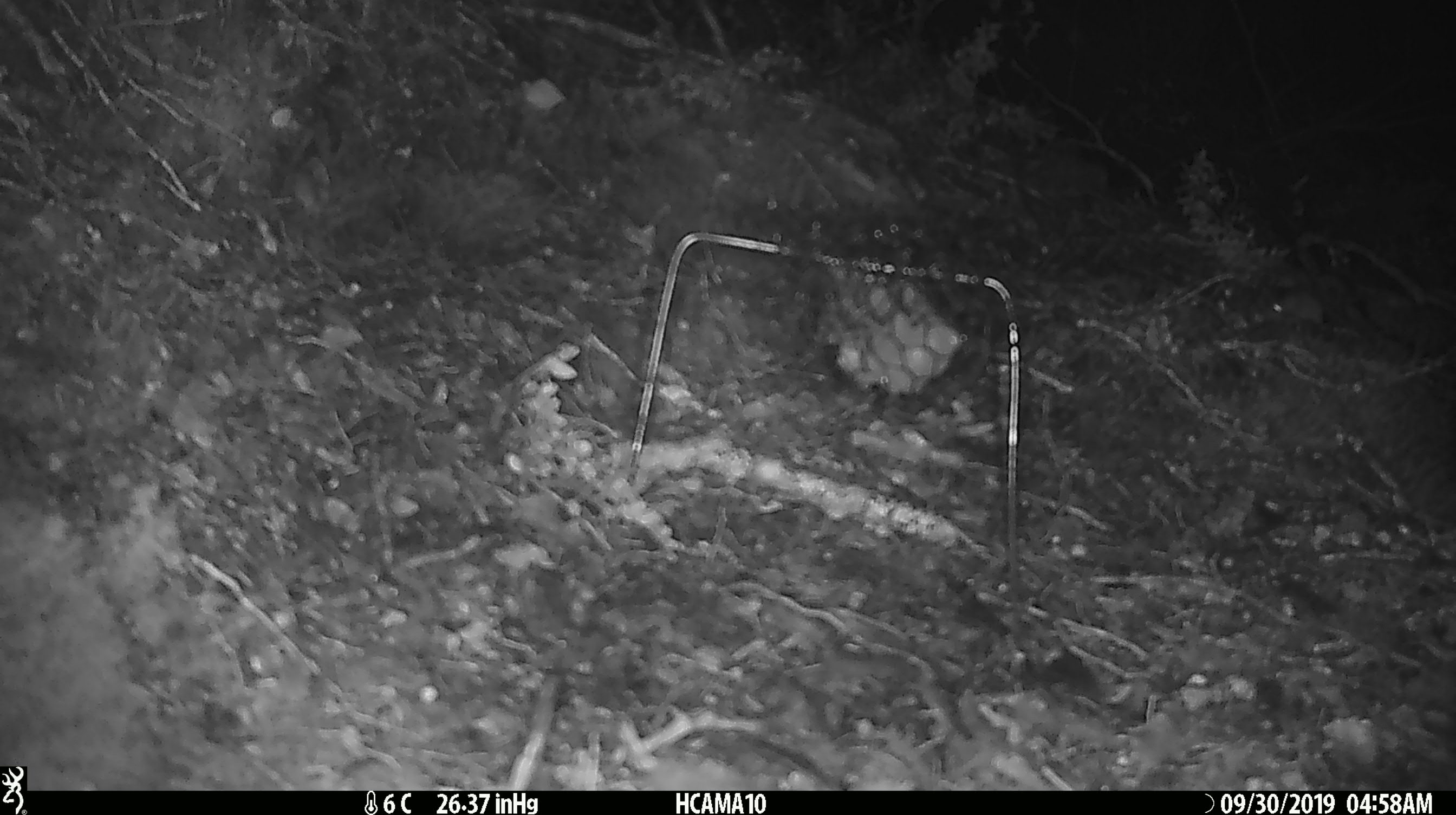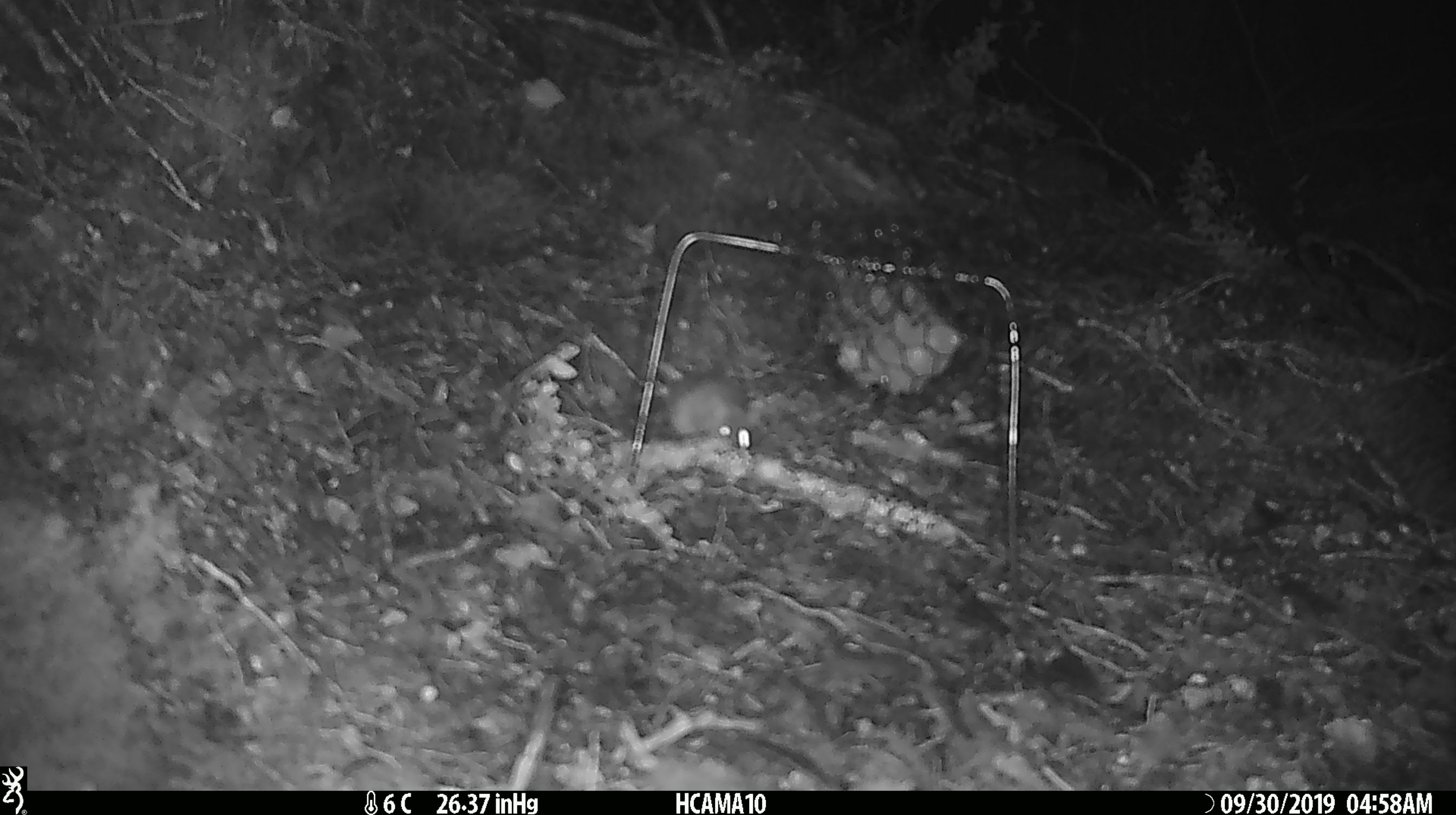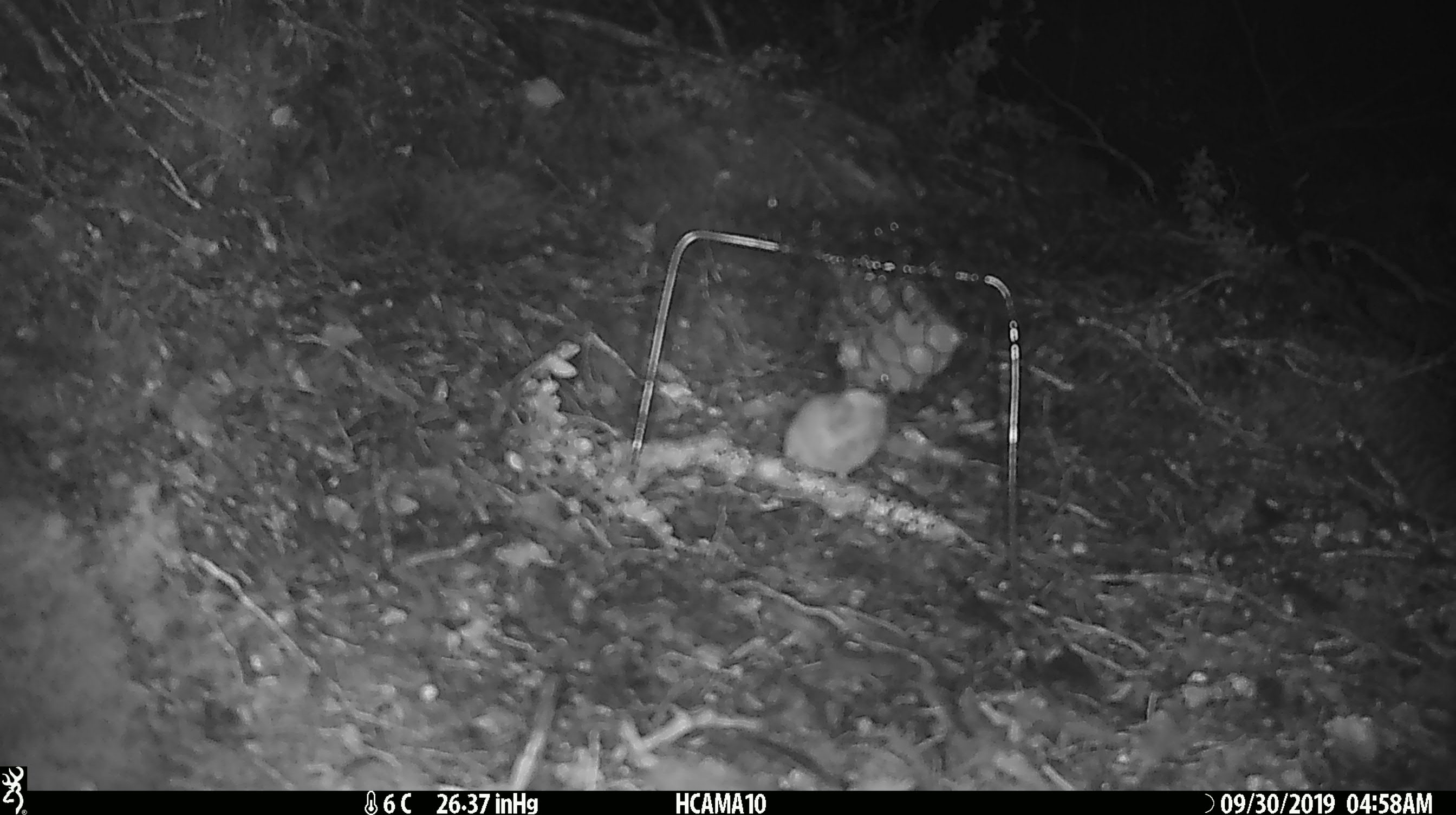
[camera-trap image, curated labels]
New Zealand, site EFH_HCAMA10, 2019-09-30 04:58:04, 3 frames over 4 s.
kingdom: Animalia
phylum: Chordata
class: Mammalia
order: Rodentia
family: Muridae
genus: Mus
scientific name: Mus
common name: mouse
Mouse (Mus).